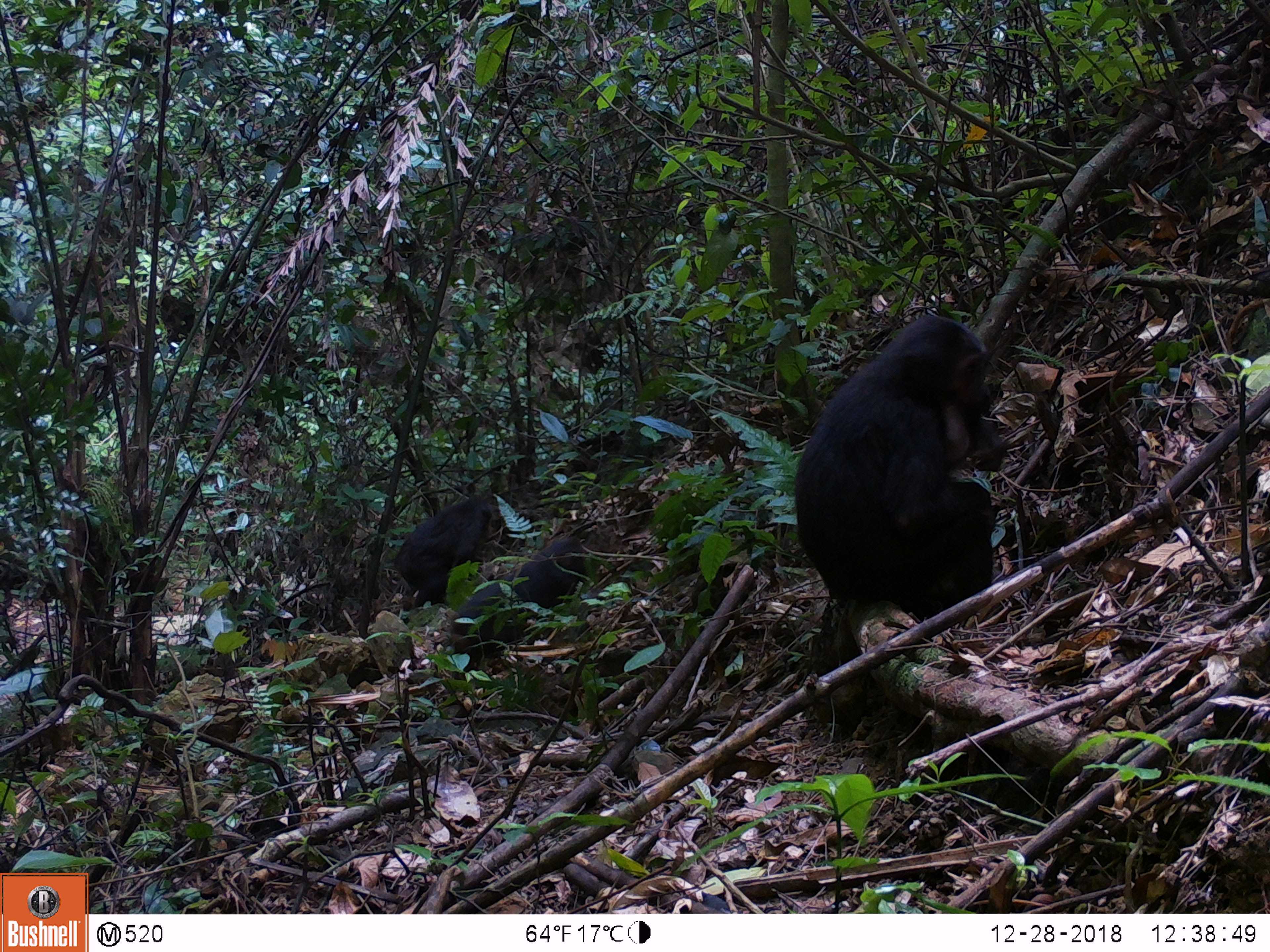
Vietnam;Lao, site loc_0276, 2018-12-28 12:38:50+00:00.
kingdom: Animalia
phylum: Chordata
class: Mammalia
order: Primates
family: Cercopithecidae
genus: Macaca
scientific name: Macaca arctoides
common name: stump-tailed macaque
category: stump tailed macaque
Stump tailed macaque (stump-tailed macaque) (Macaca arctoides). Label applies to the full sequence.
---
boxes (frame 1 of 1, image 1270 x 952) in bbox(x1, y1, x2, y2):
stump tailed macaque: bbox(793, 313, 1008, 622); bbox(394, 494, 493, 609); bbox(450, 573, 531, 662); bbox(513, 536, 586, 609)